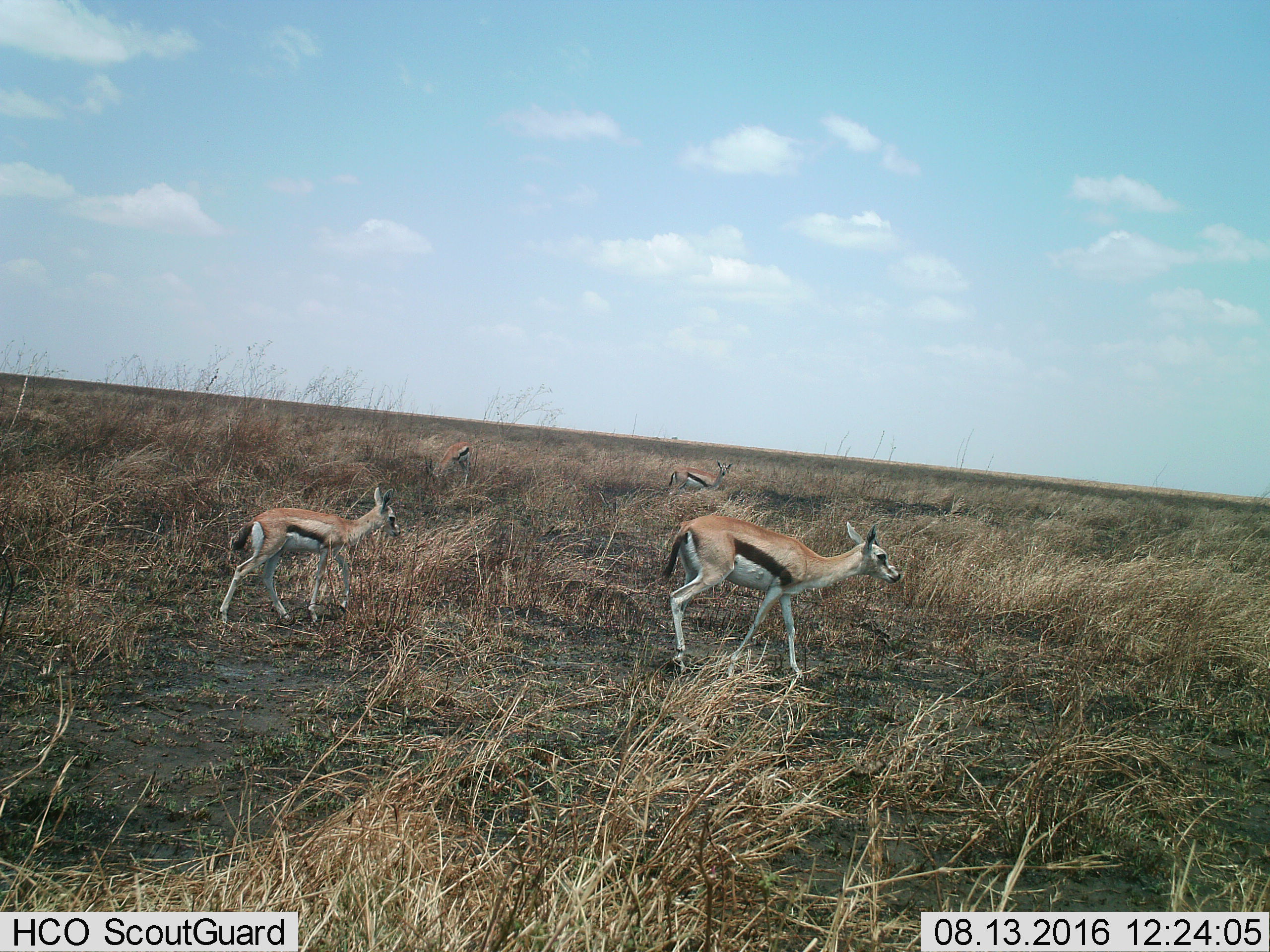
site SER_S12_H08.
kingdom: Animalia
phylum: Chordata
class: Mammalia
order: Artiodactyla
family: Bovidae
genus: Eudorcas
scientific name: Eudorcas thomsonii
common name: thomson's gazelle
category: gazellethomsons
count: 4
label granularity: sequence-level